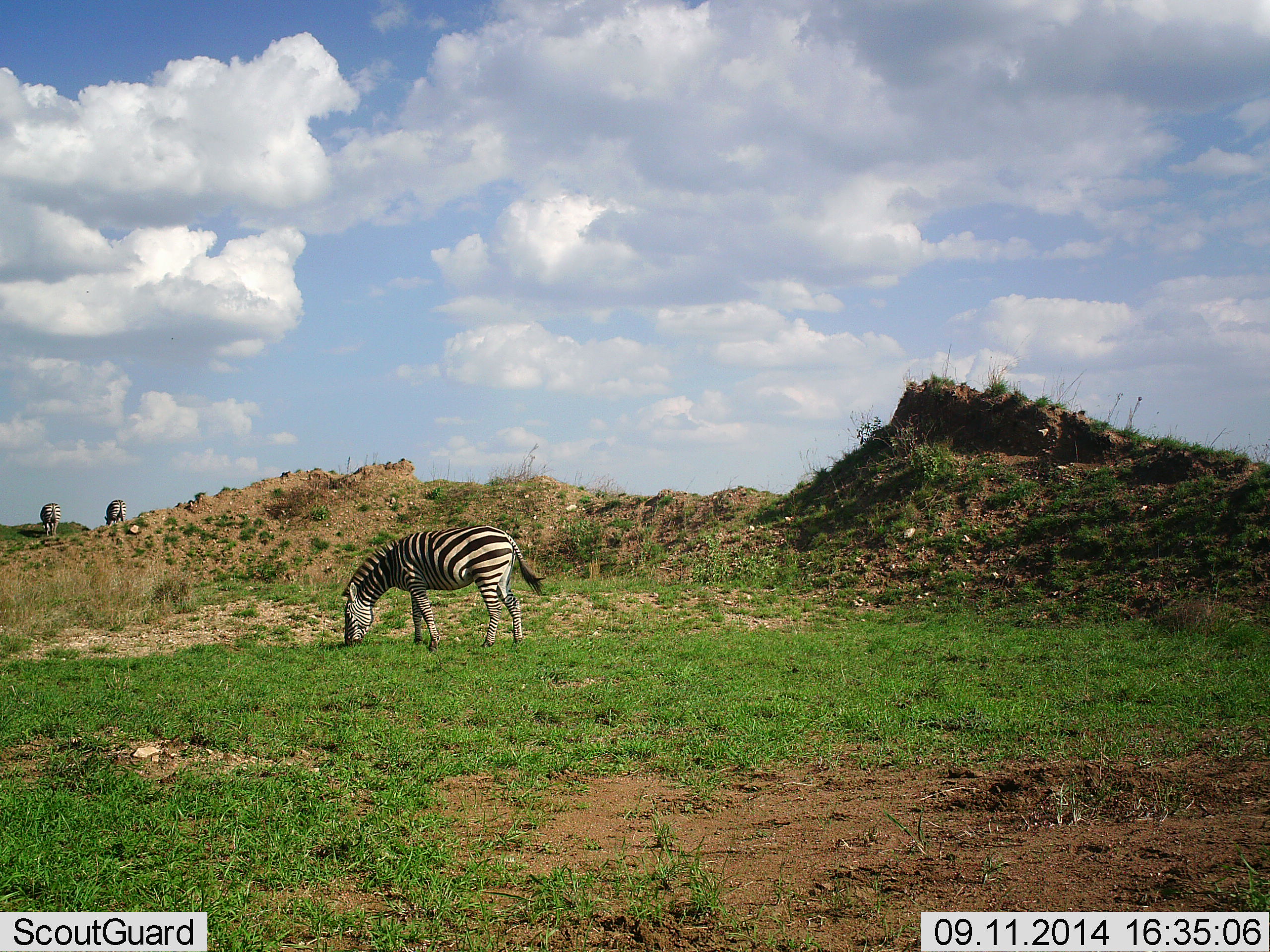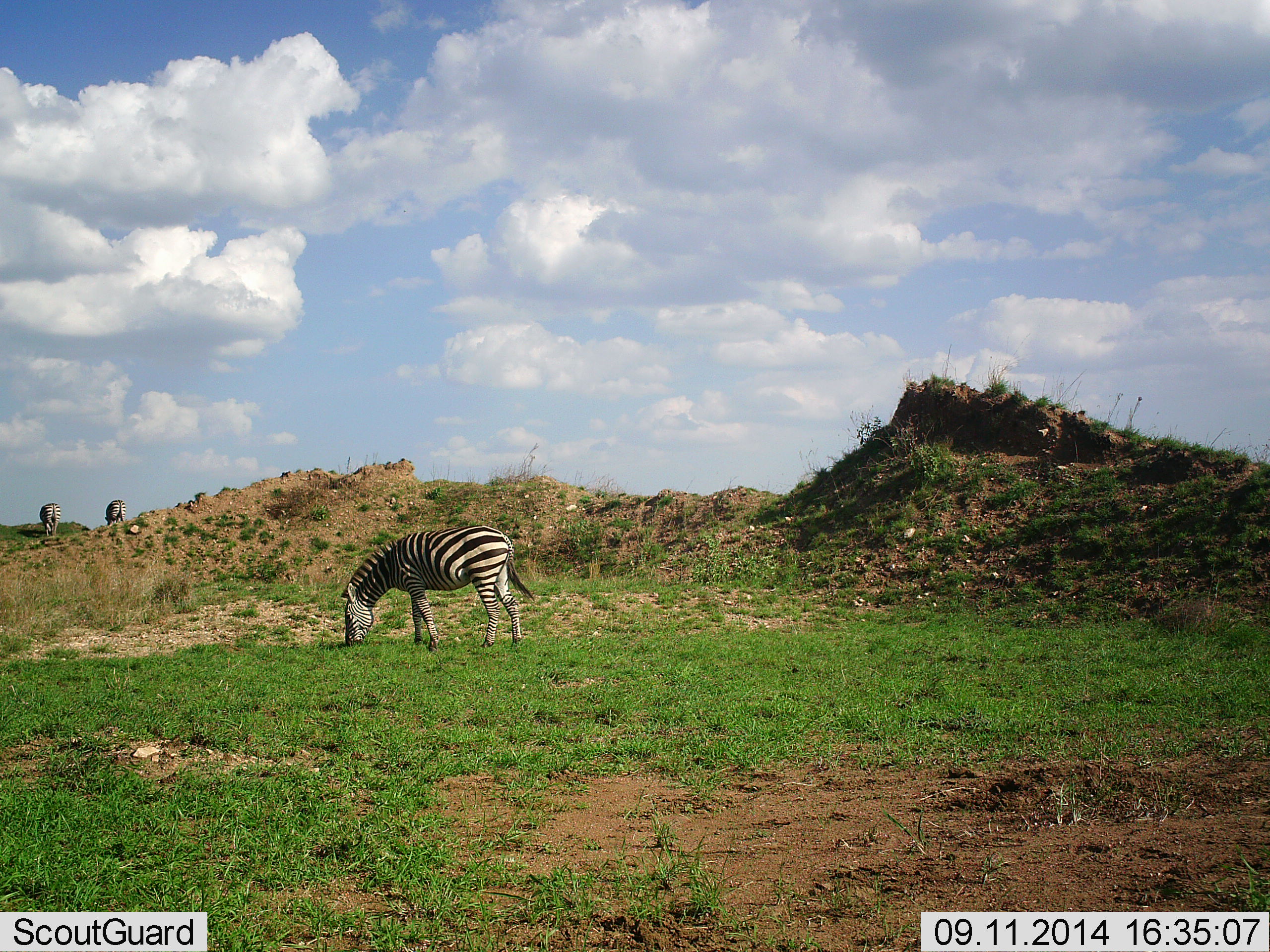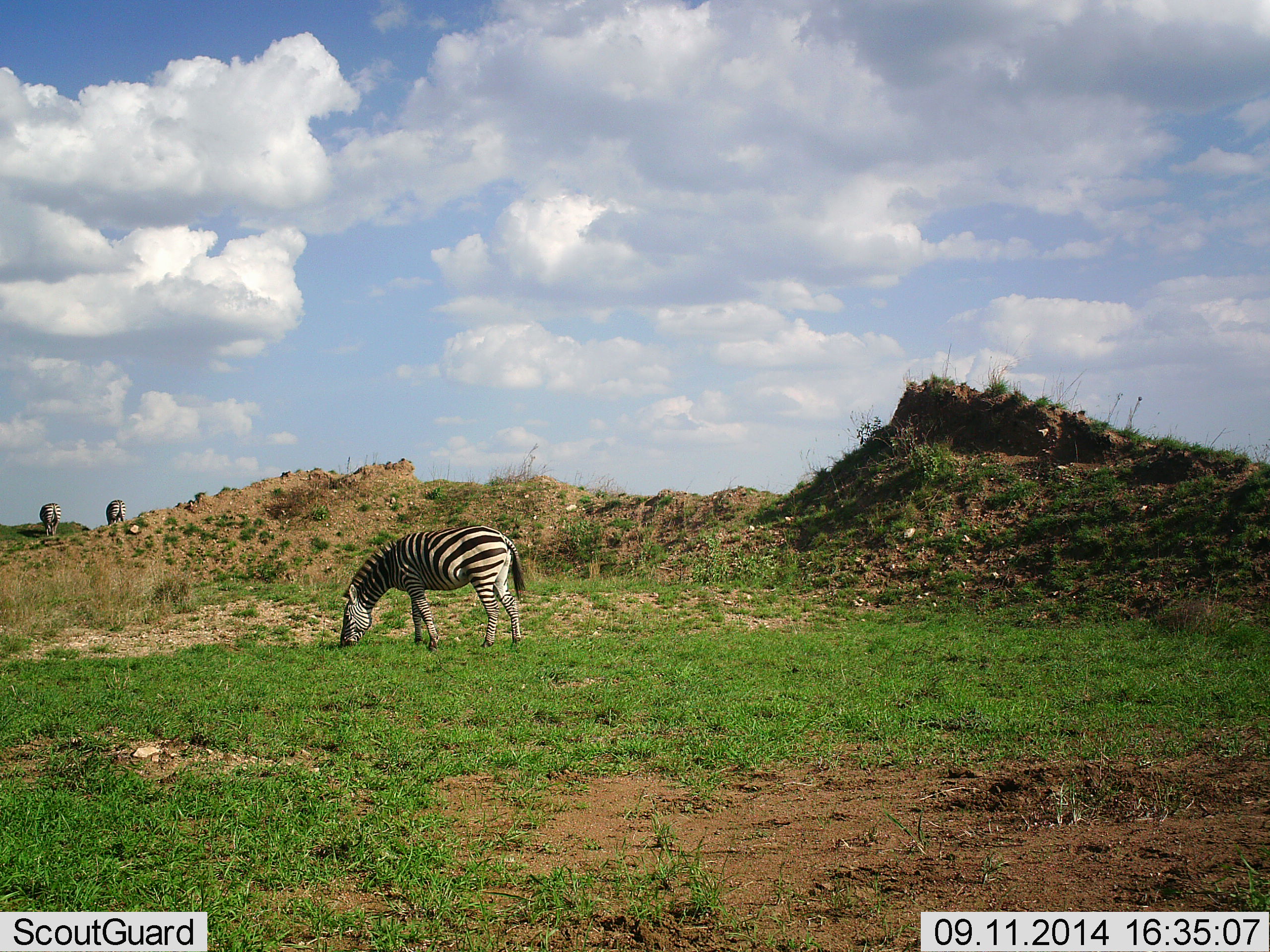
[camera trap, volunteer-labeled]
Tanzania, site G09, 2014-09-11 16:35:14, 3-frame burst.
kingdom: Animalia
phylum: Chordata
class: Mammalia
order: Perissodactyla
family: Equidae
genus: Equus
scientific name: Equus quagga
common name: plains zebra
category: zebra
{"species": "zebra (plains zebra) (Equus quagga)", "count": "3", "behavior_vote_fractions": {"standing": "50%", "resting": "0%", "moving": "0%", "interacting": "0%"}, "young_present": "0%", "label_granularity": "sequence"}